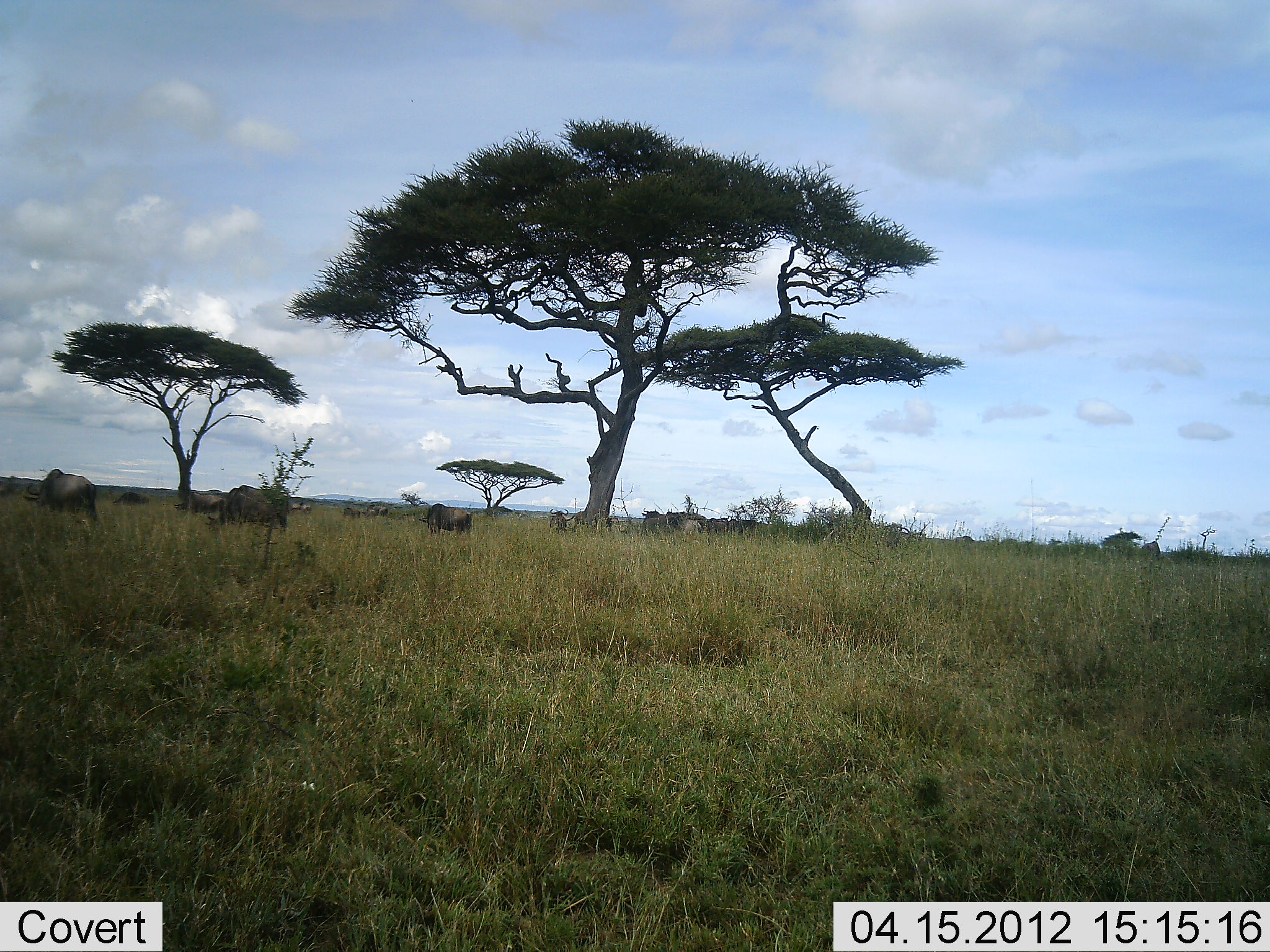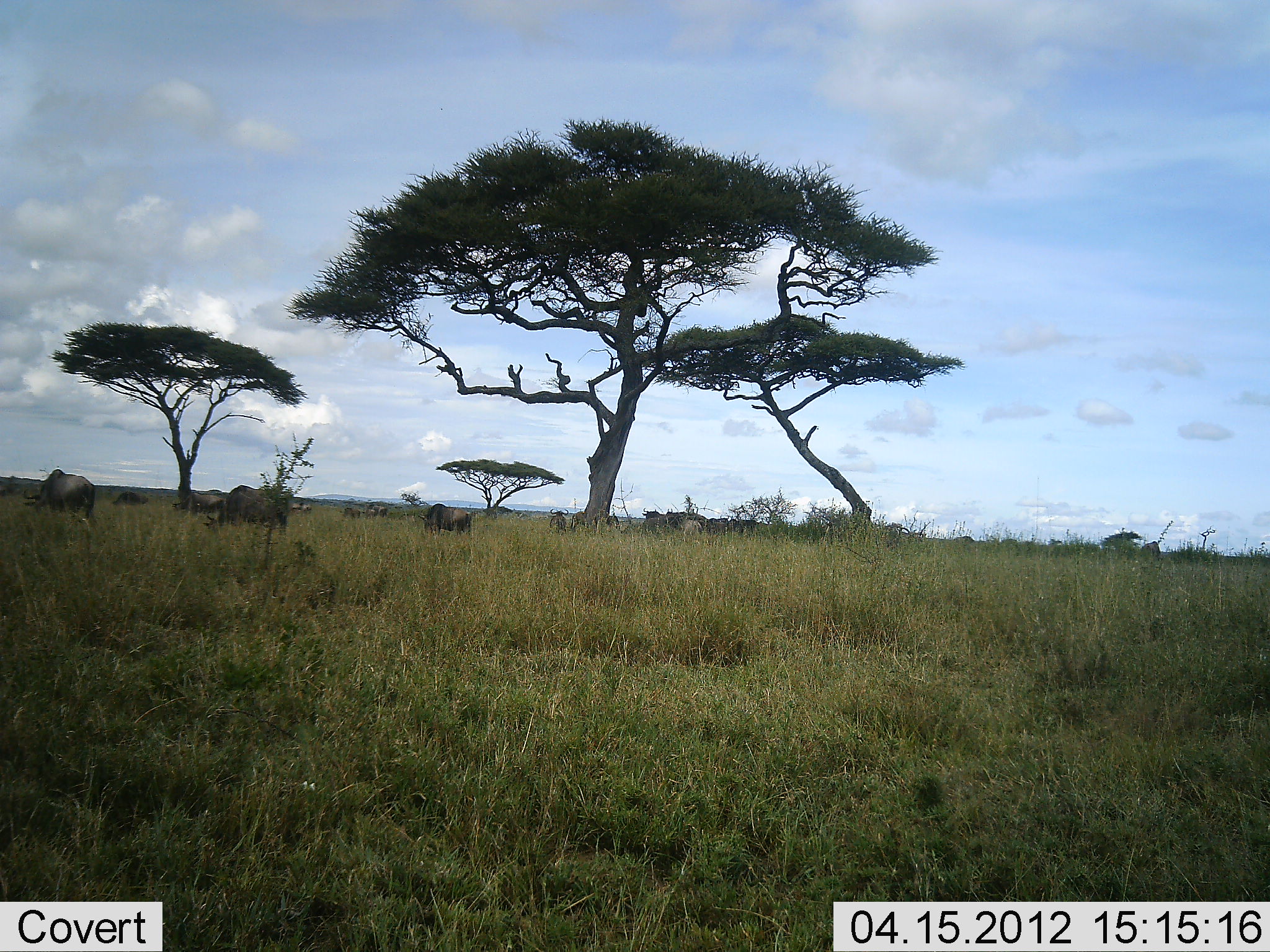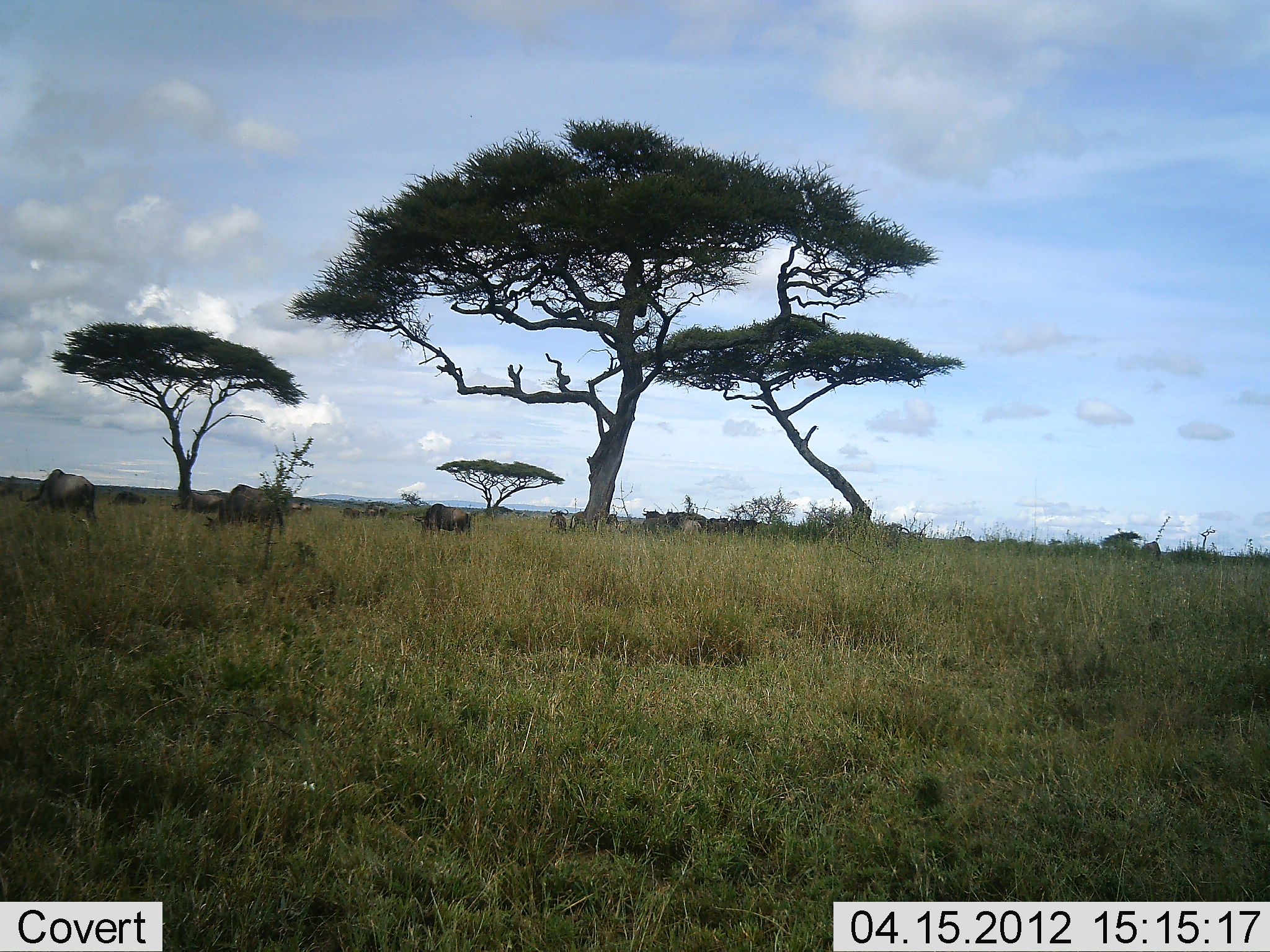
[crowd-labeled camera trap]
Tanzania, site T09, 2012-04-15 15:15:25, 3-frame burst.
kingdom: Animalia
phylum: Chordata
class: Mammalia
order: Artiodactyla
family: Bovidae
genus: Connochaetes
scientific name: Connochaetes taurinus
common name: blue wildebeest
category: wildebeest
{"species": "wildebeest (blue wildebeest) (Connochaetes taurinus)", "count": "11-50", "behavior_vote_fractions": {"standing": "65%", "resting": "12%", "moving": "24%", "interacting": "0%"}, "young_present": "0%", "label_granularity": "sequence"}